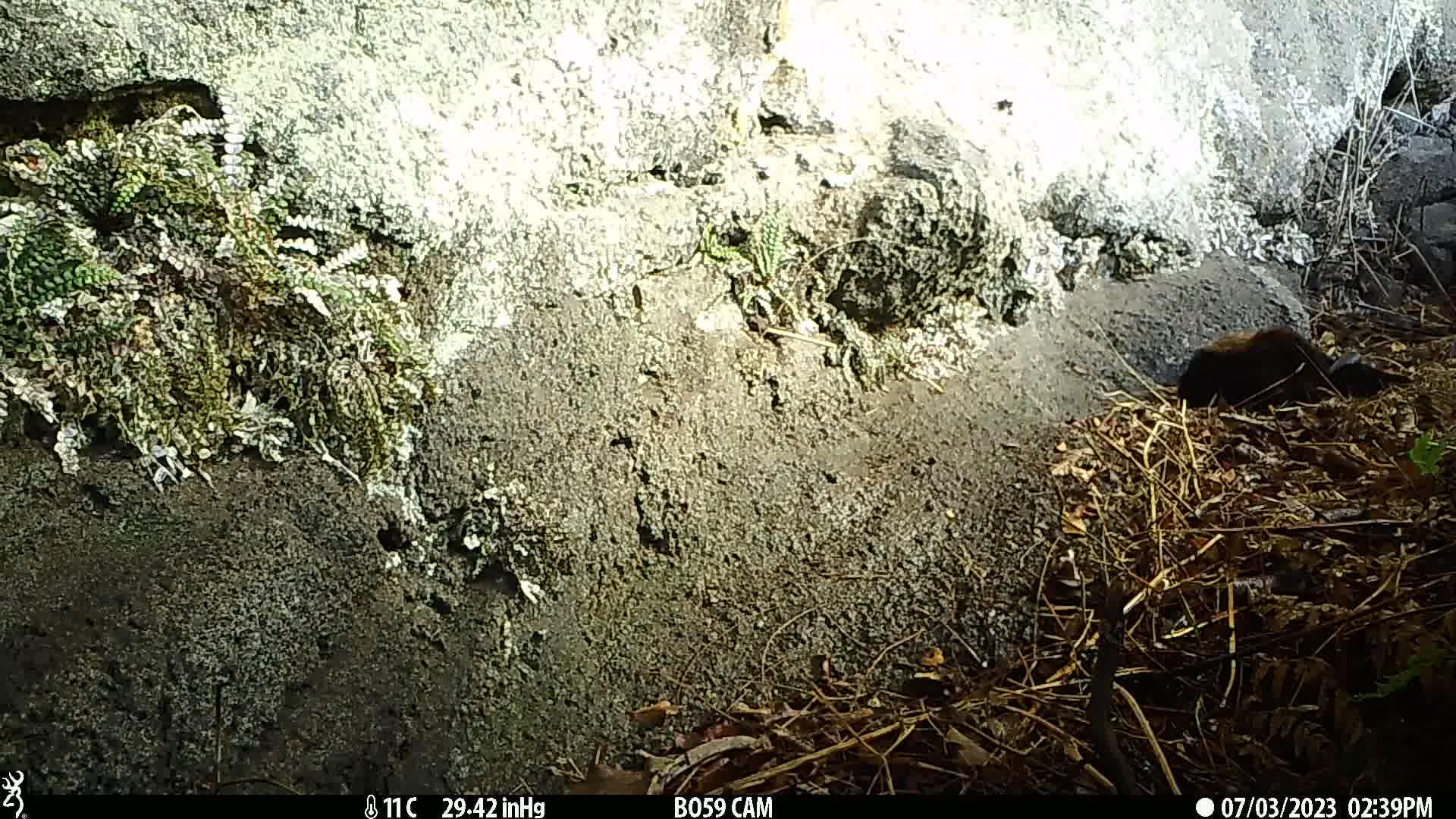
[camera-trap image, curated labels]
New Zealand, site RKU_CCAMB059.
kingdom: Animalia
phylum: Chordata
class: Mammalia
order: Carnivora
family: Felidae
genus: Felis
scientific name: Felis catus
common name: domestic cat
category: cat